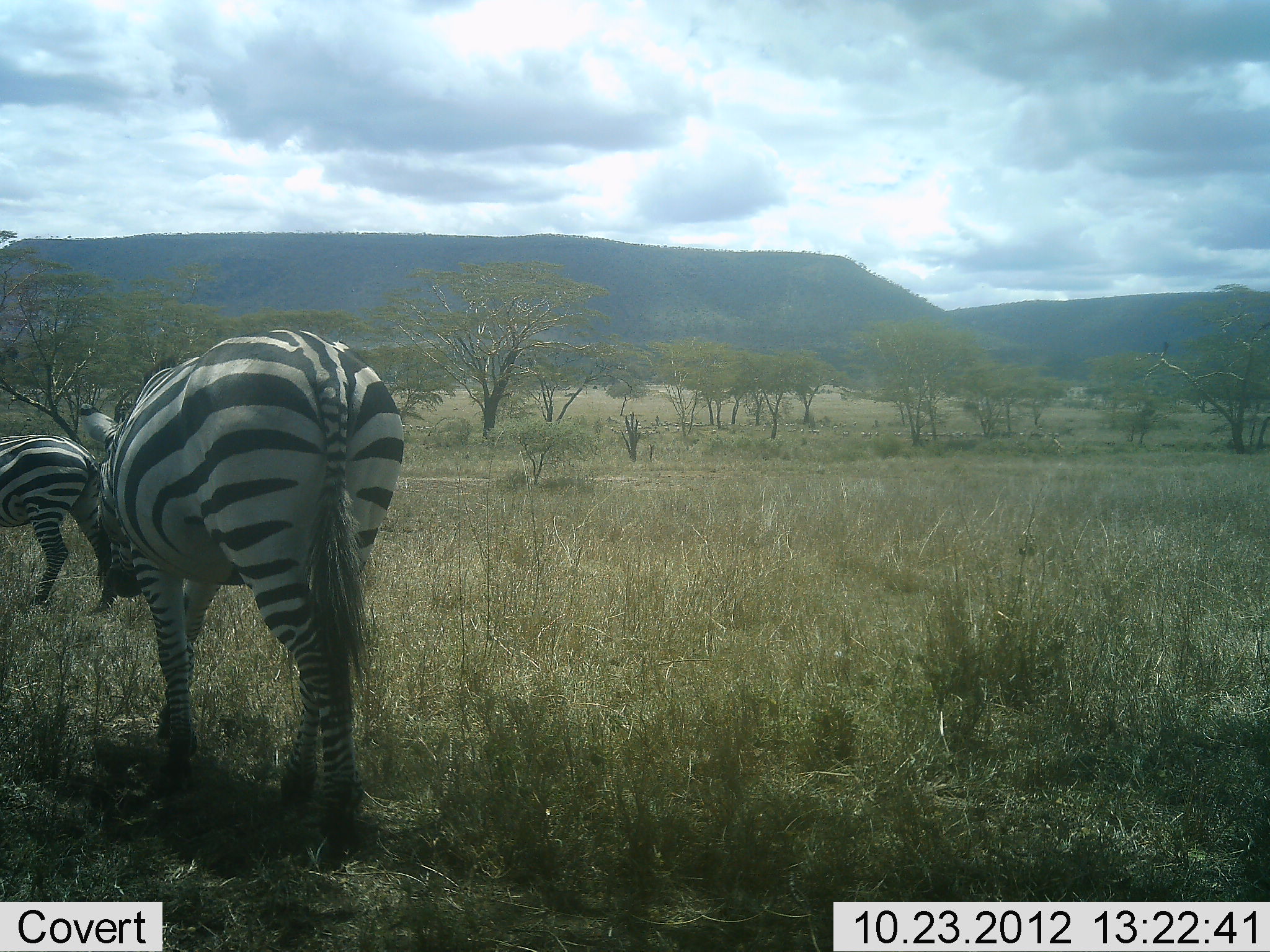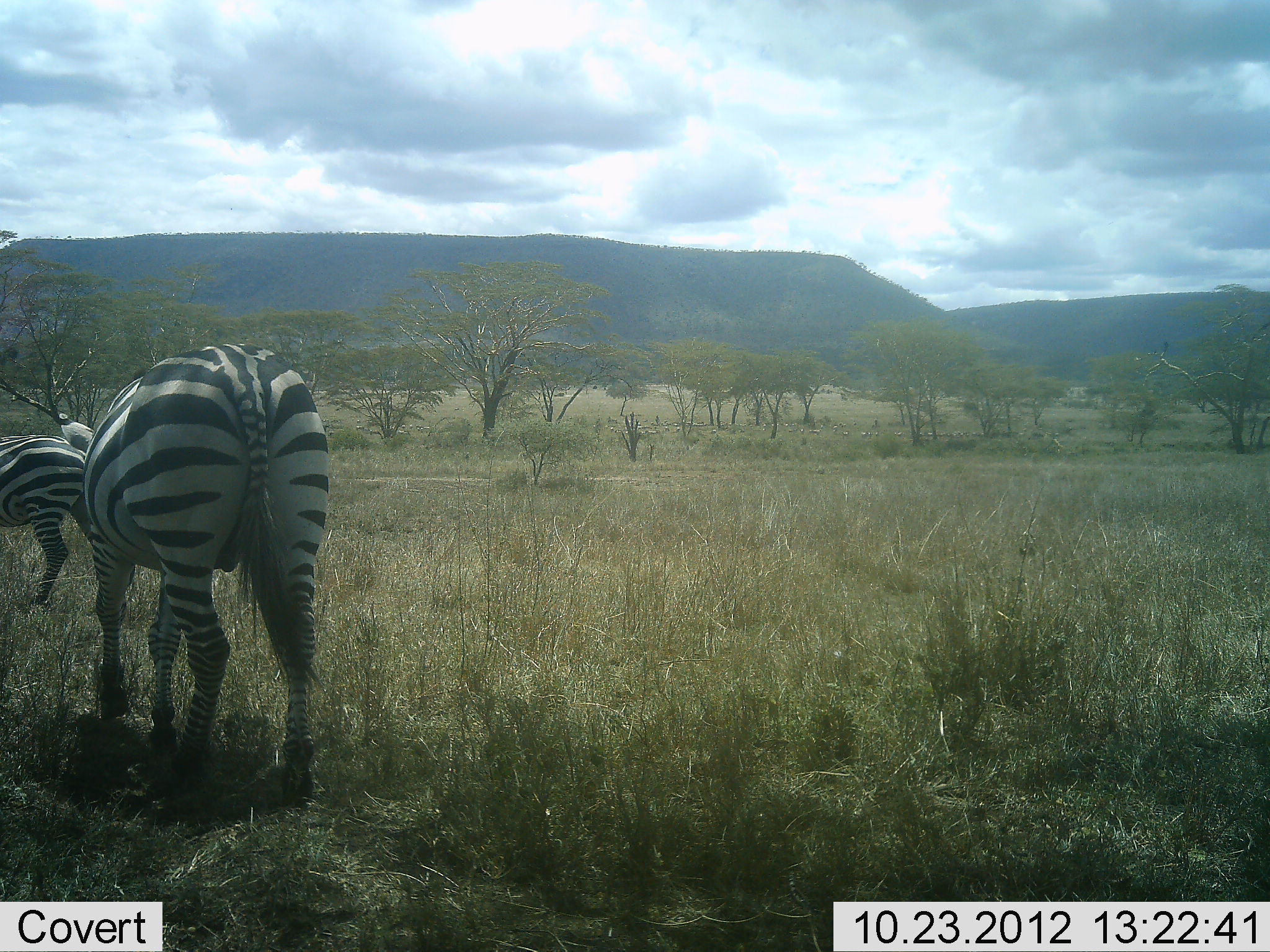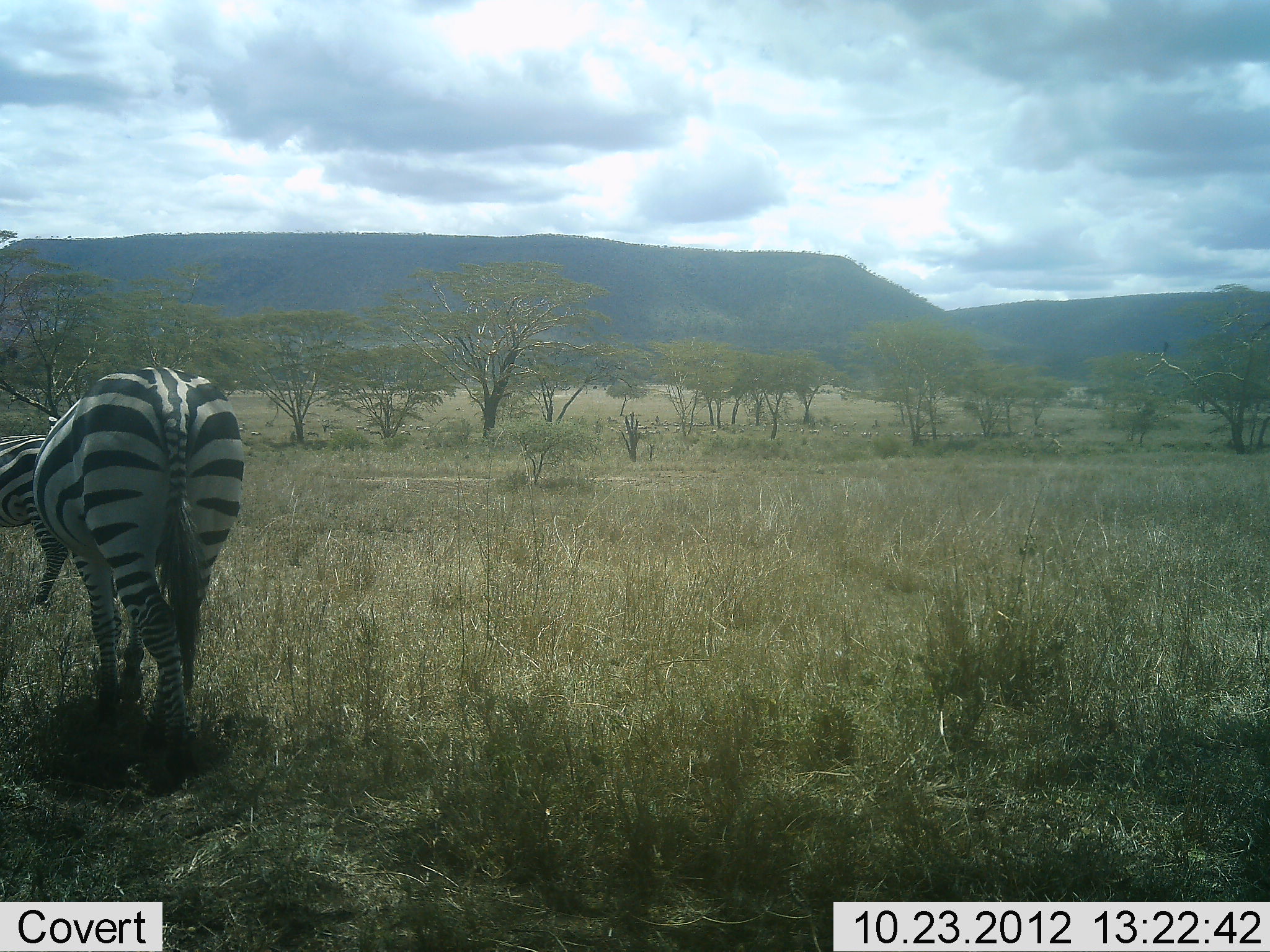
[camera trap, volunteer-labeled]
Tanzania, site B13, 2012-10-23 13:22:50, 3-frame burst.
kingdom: Animalia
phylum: Chordata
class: Mammalia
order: Perissodactyla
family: Equidae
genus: Equus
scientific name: Equus quagga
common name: plains zebra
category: zebra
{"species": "zebra (plains zebra) (Equus quagga)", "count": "2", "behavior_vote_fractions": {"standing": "73%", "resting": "0%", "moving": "73%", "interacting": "0%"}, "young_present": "0%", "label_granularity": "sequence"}